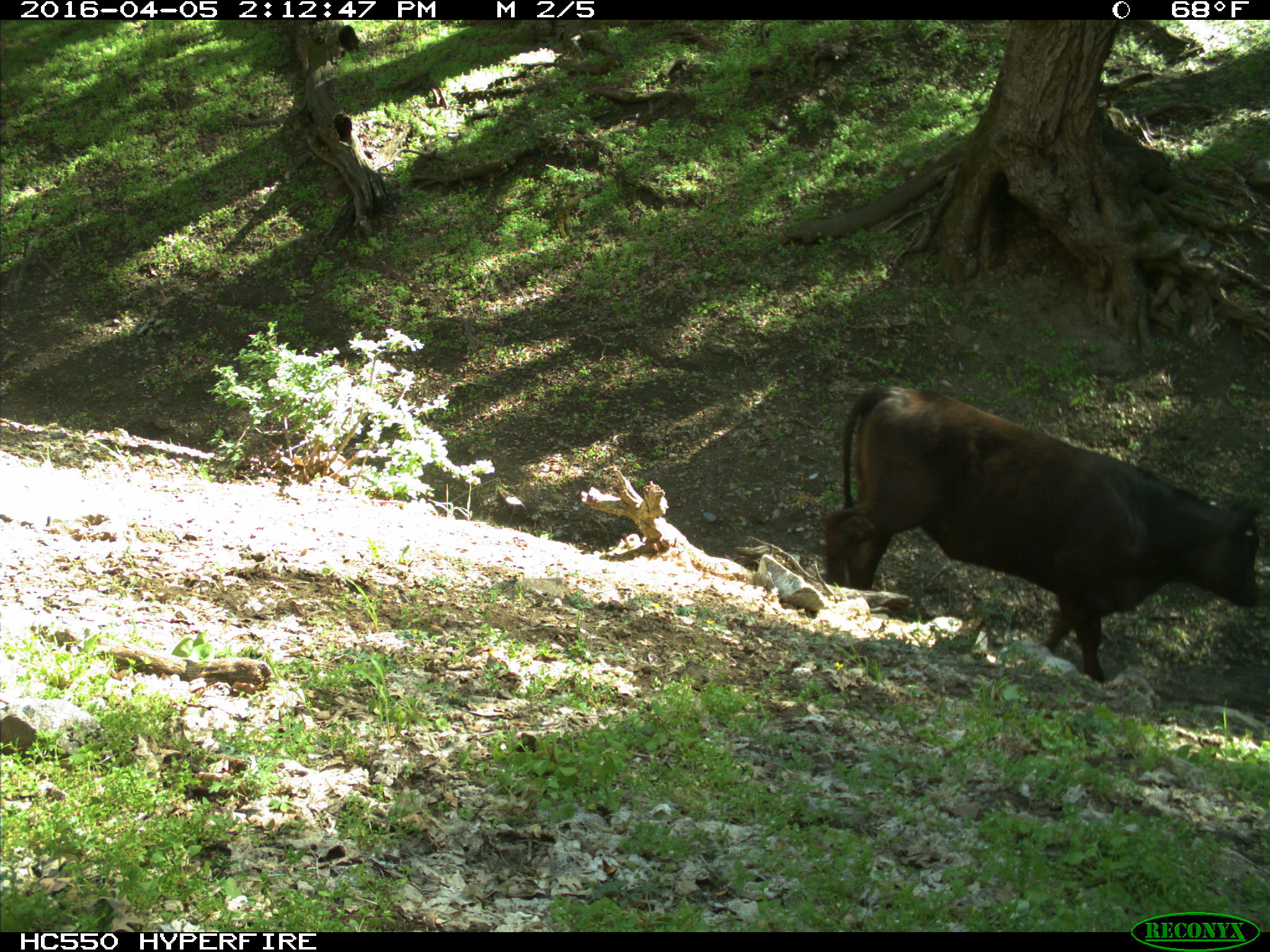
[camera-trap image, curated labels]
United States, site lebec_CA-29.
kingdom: Animalia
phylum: Chordata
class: Mammalia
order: Artiodactyla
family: Bovidae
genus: Bos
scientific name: Bos taurus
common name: domestic cow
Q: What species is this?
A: Bos taurus (domestic cow).